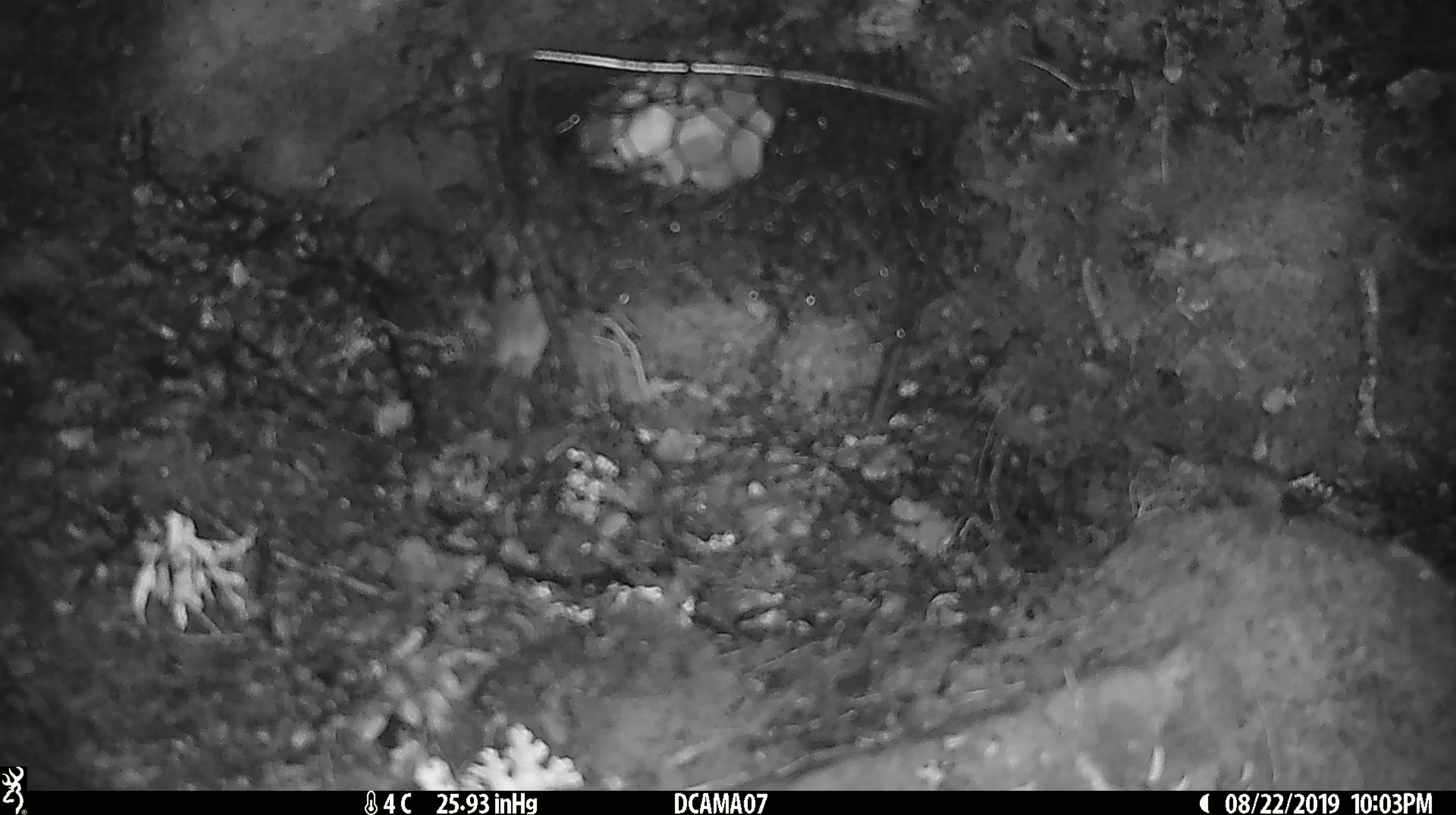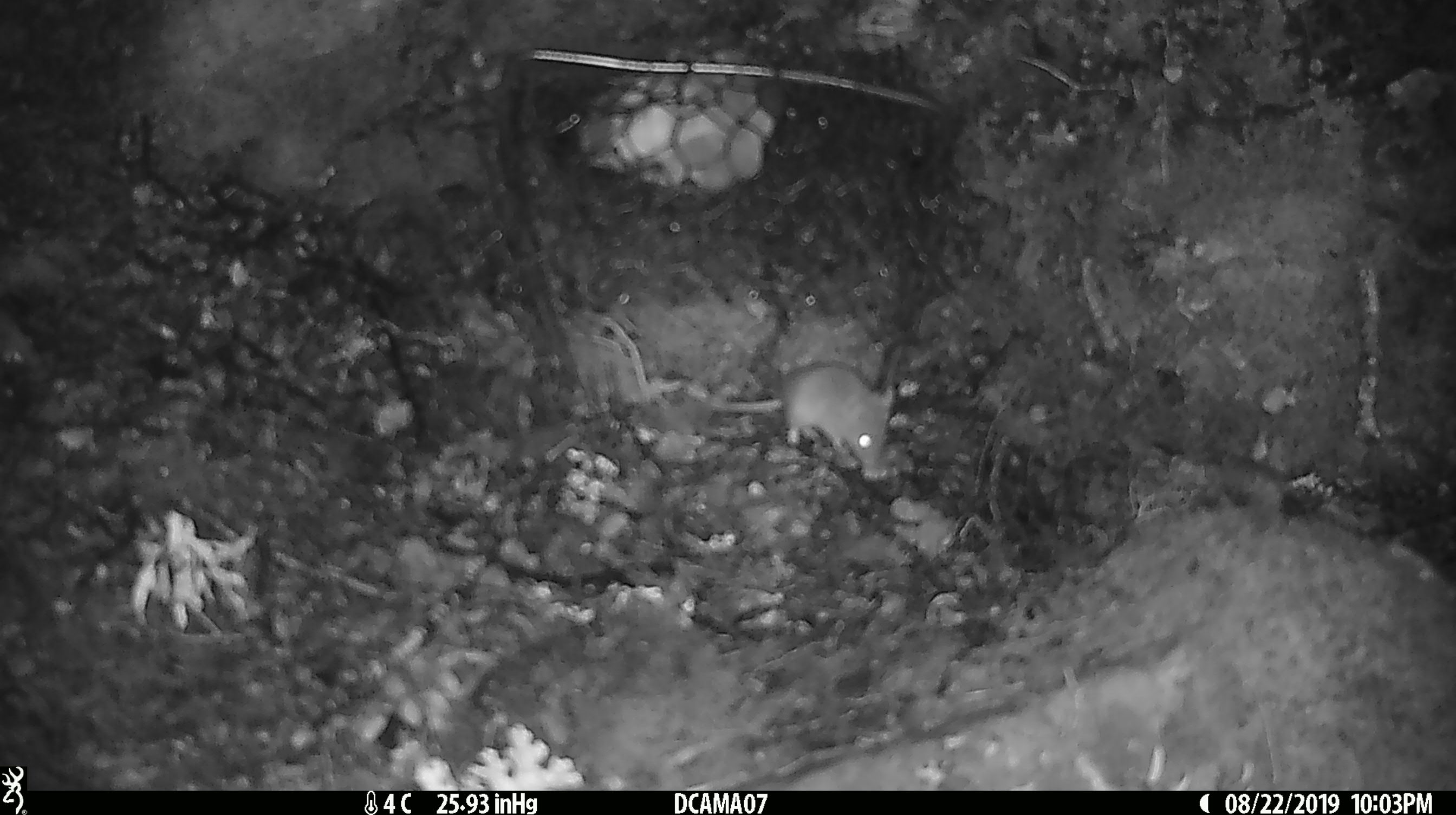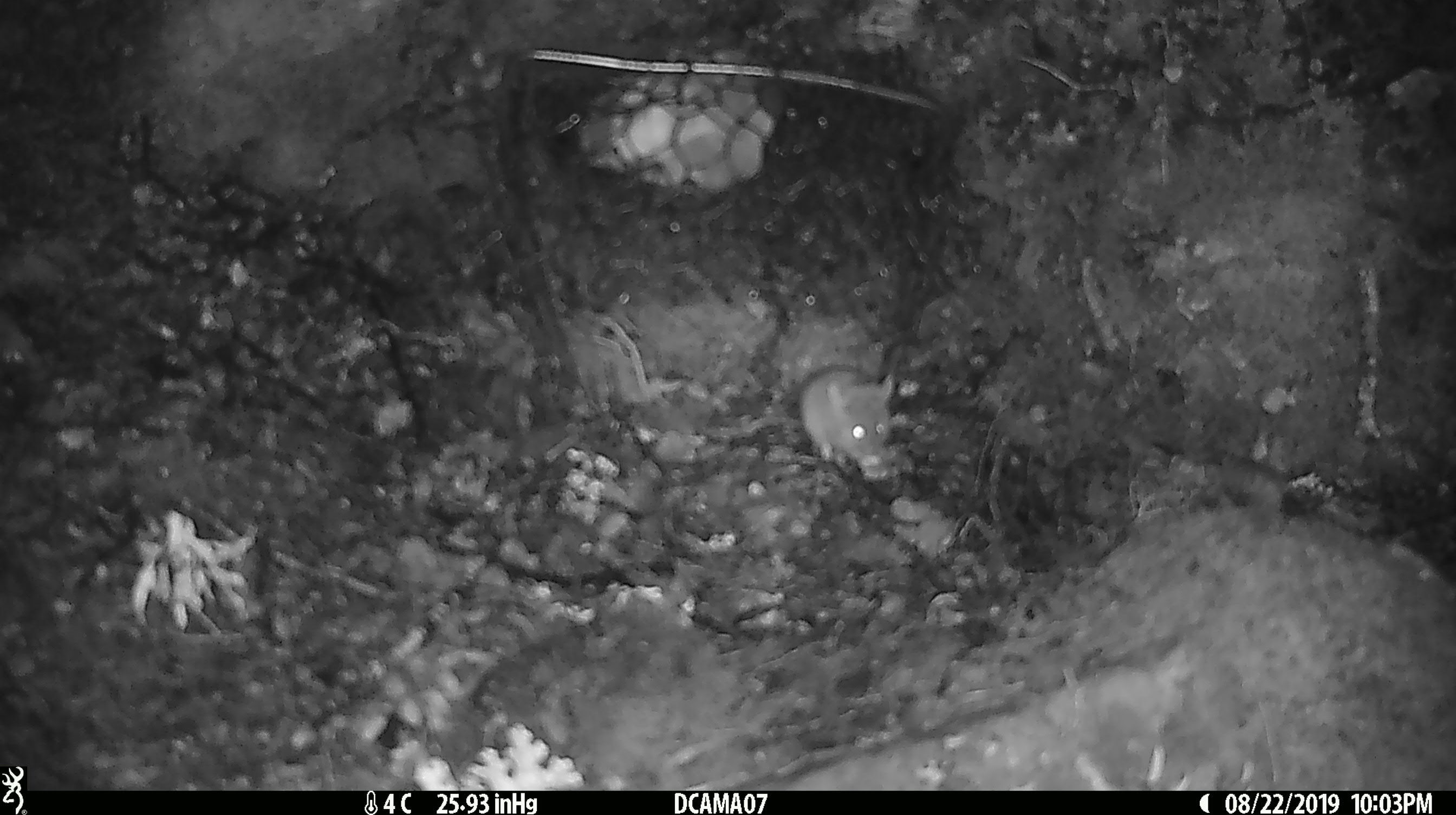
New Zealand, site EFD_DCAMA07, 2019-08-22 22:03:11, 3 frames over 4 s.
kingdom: Animalia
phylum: Chordata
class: Mammalia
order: Rodentia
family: Muridae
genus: Mus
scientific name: Mus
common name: mouse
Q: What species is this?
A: Mouse (Mus).